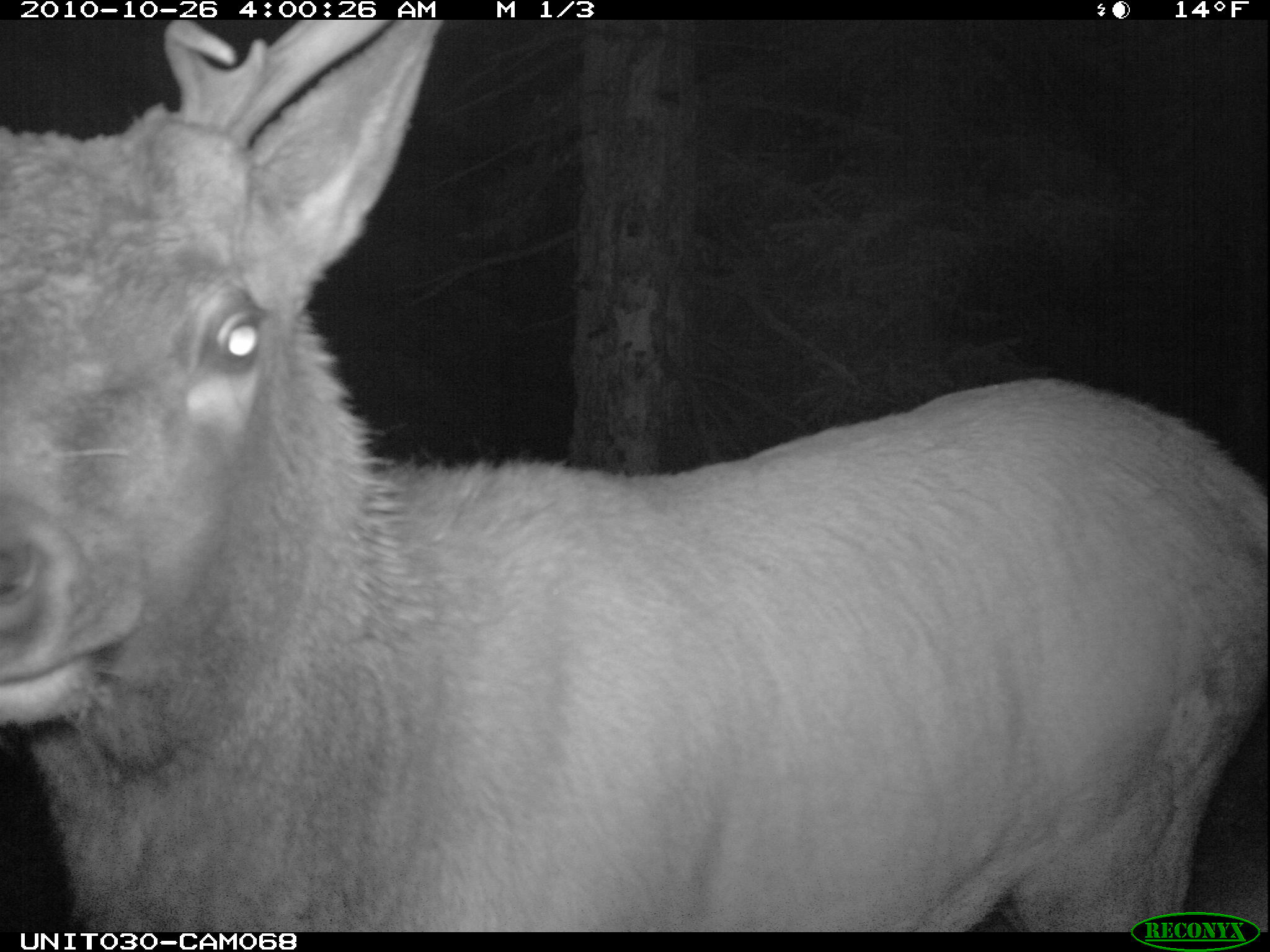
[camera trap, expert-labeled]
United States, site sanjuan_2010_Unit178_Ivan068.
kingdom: Animalia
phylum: Chordata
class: Mammalia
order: Artiodactyla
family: Cervidae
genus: Cervus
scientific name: Cervus elaphus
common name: red deer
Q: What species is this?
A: Cervus elaphus (red deer).